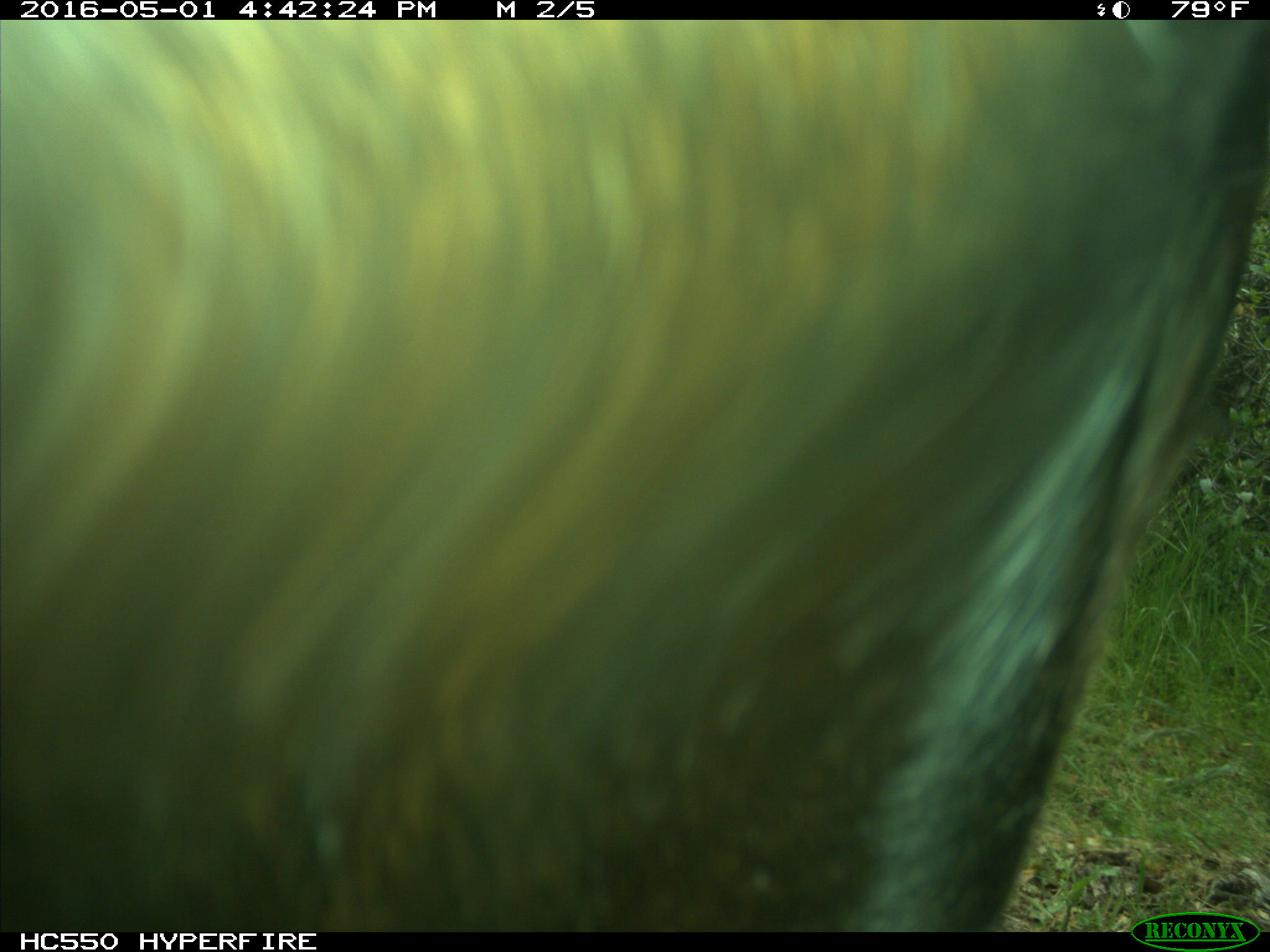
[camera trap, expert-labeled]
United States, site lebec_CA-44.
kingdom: Animalia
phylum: Chordata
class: Mammalia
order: Artiodactyla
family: Bovidae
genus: Bos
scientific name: Bos taurus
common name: domestic cow